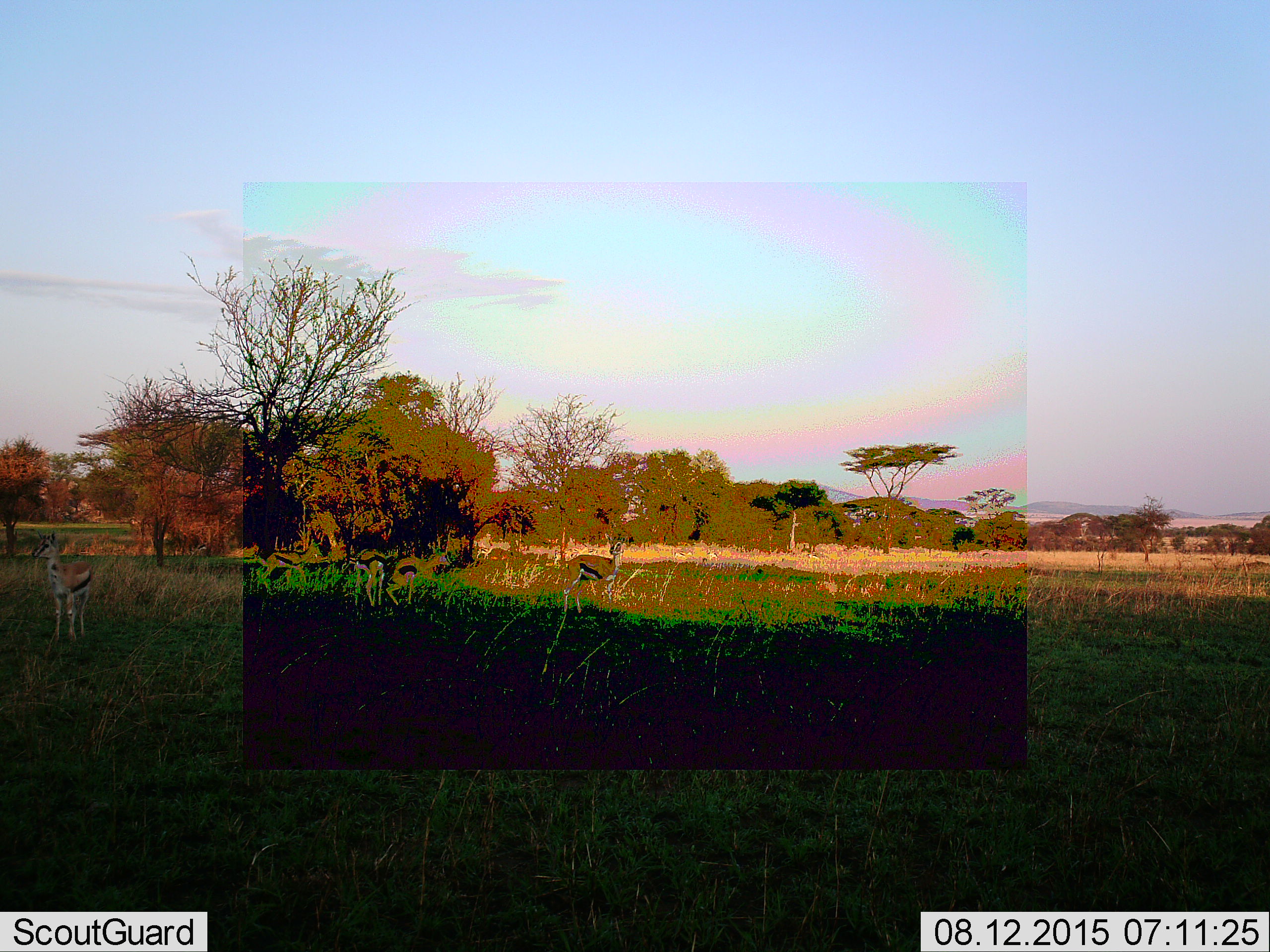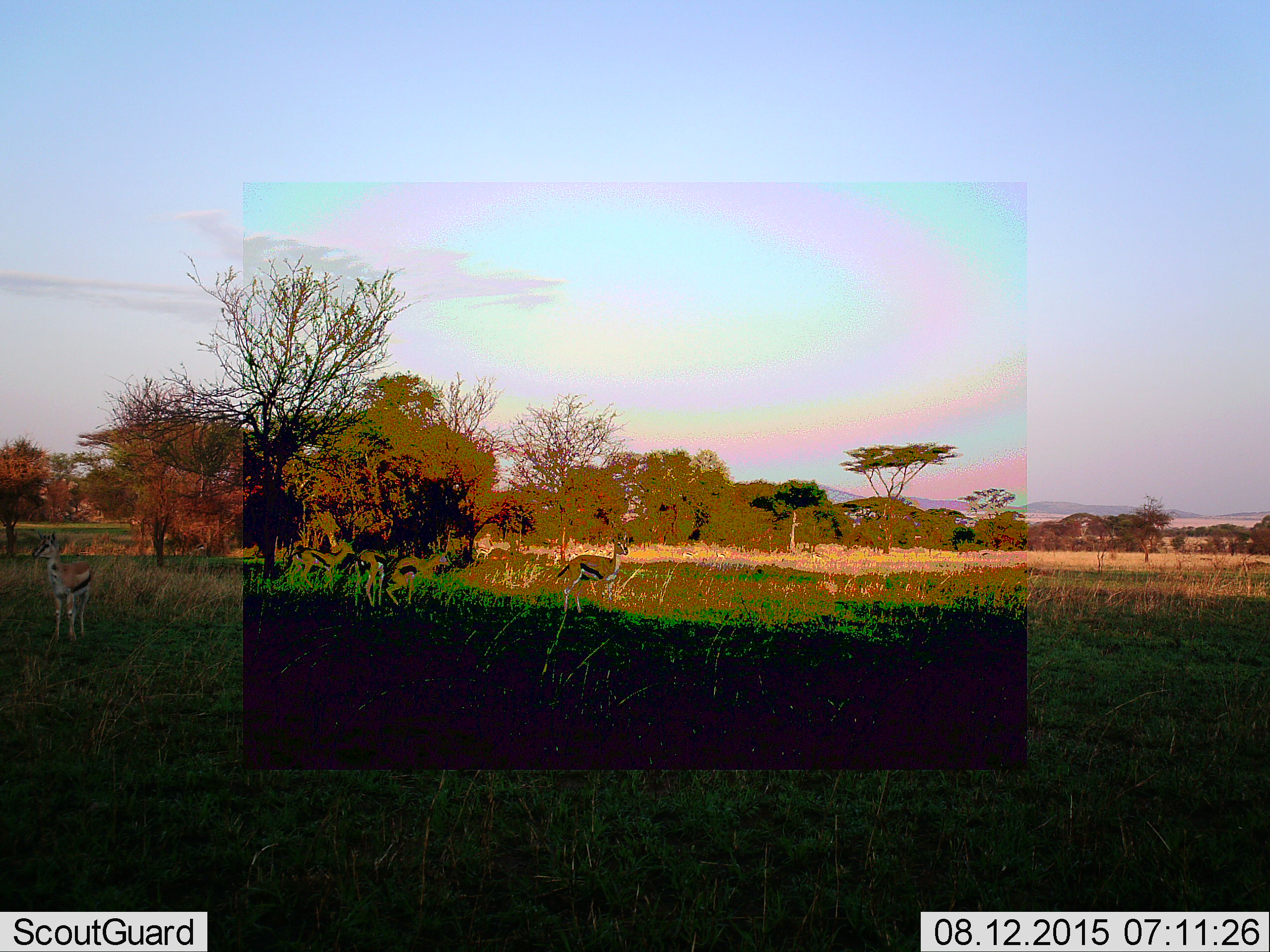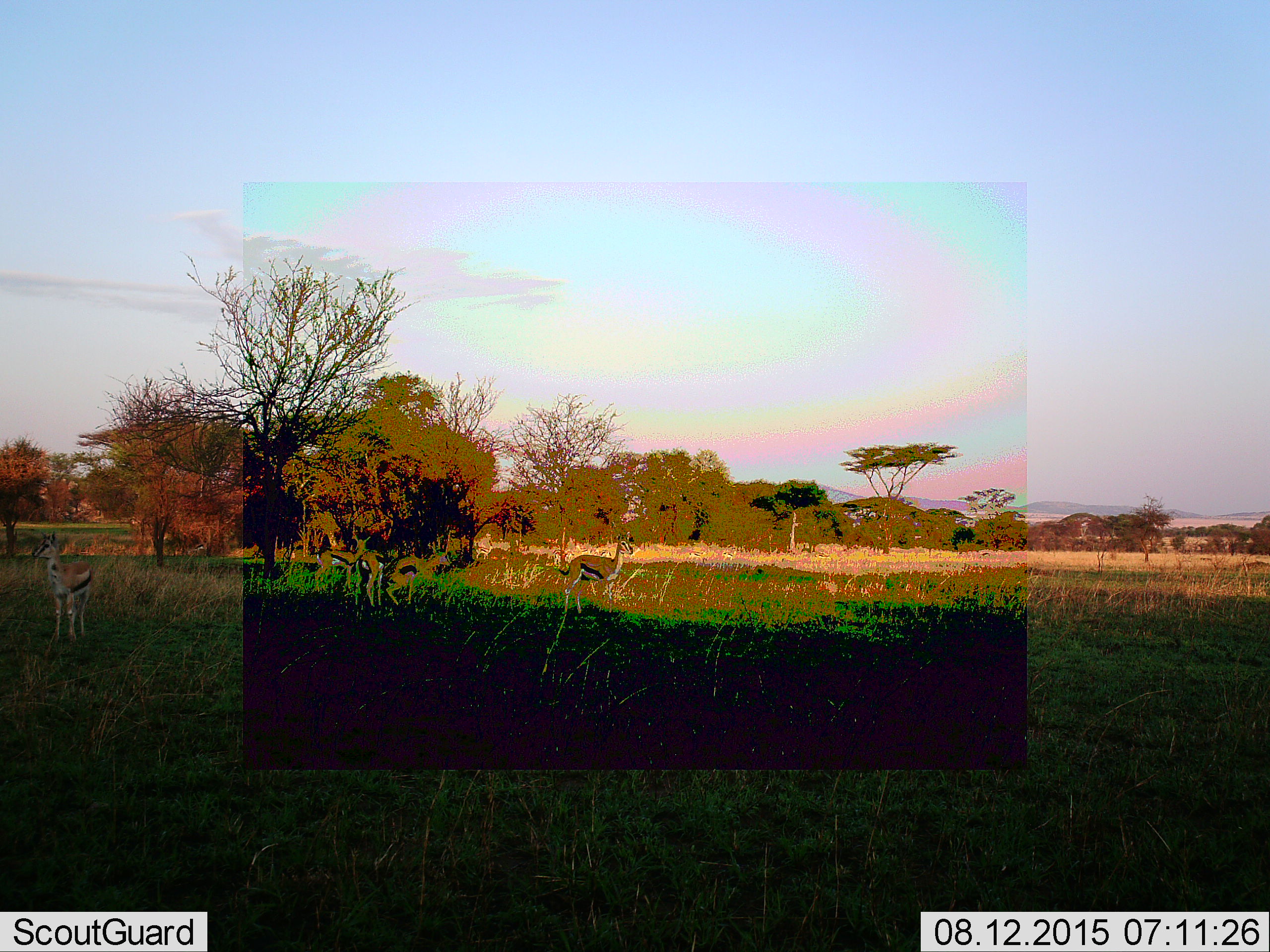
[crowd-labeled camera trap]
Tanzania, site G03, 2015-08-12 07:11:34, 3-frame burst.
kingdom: Animalia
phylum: Chordata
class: Mammalia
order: Artiodactyla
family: Bovidae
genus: Eudorcas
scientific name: Eudorcas thomsonii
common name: thomson's gazelle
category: gazellethomsons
Gazellethomsons (thomson's gazelle) (Eudorcas thomsonii), count 5. Behavior (volunteer vote fractions): standing 100%, resting 0%, moving 64%, interacting 0%. Young present (vote fraction): 7%. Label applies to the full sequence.